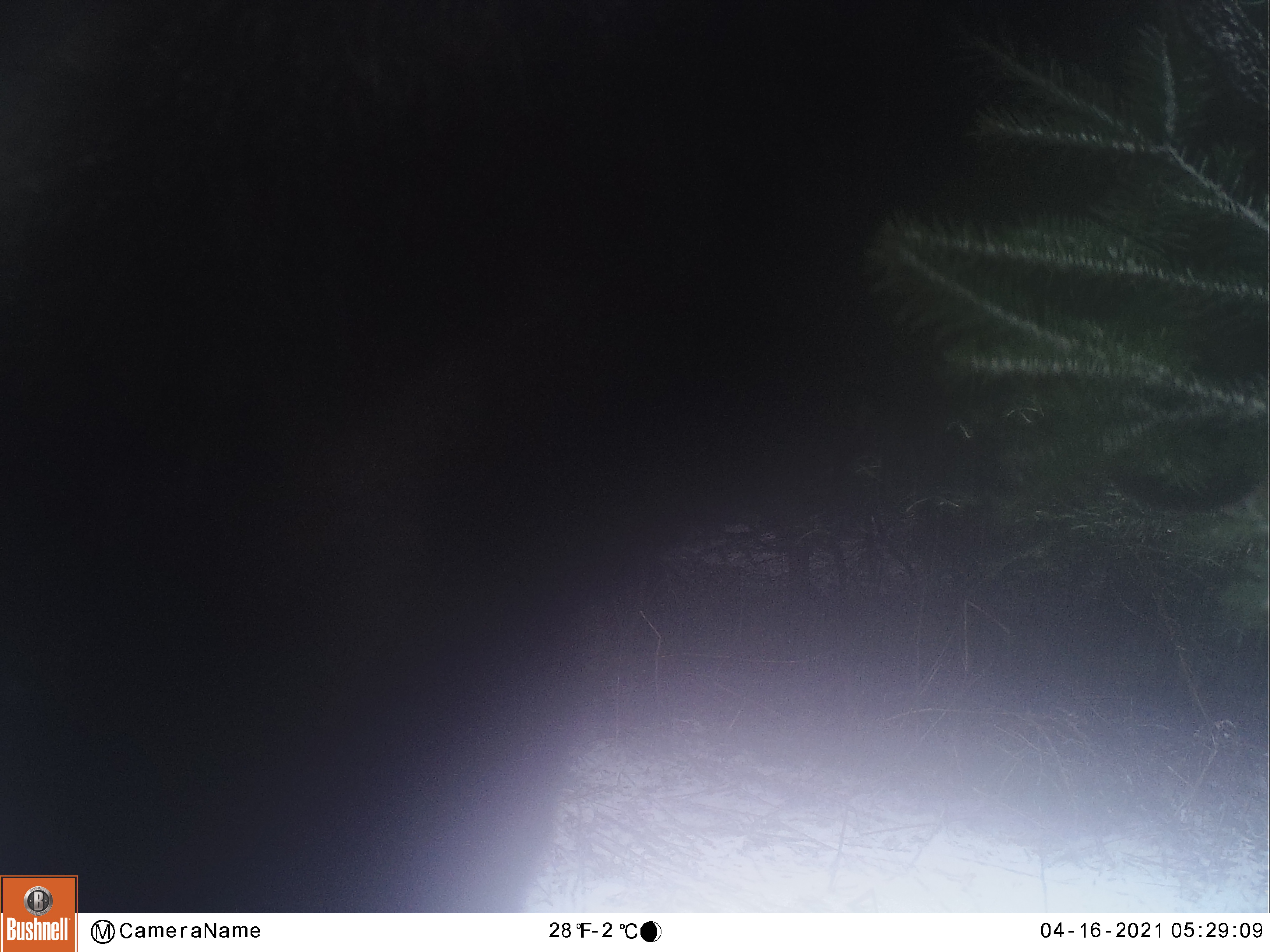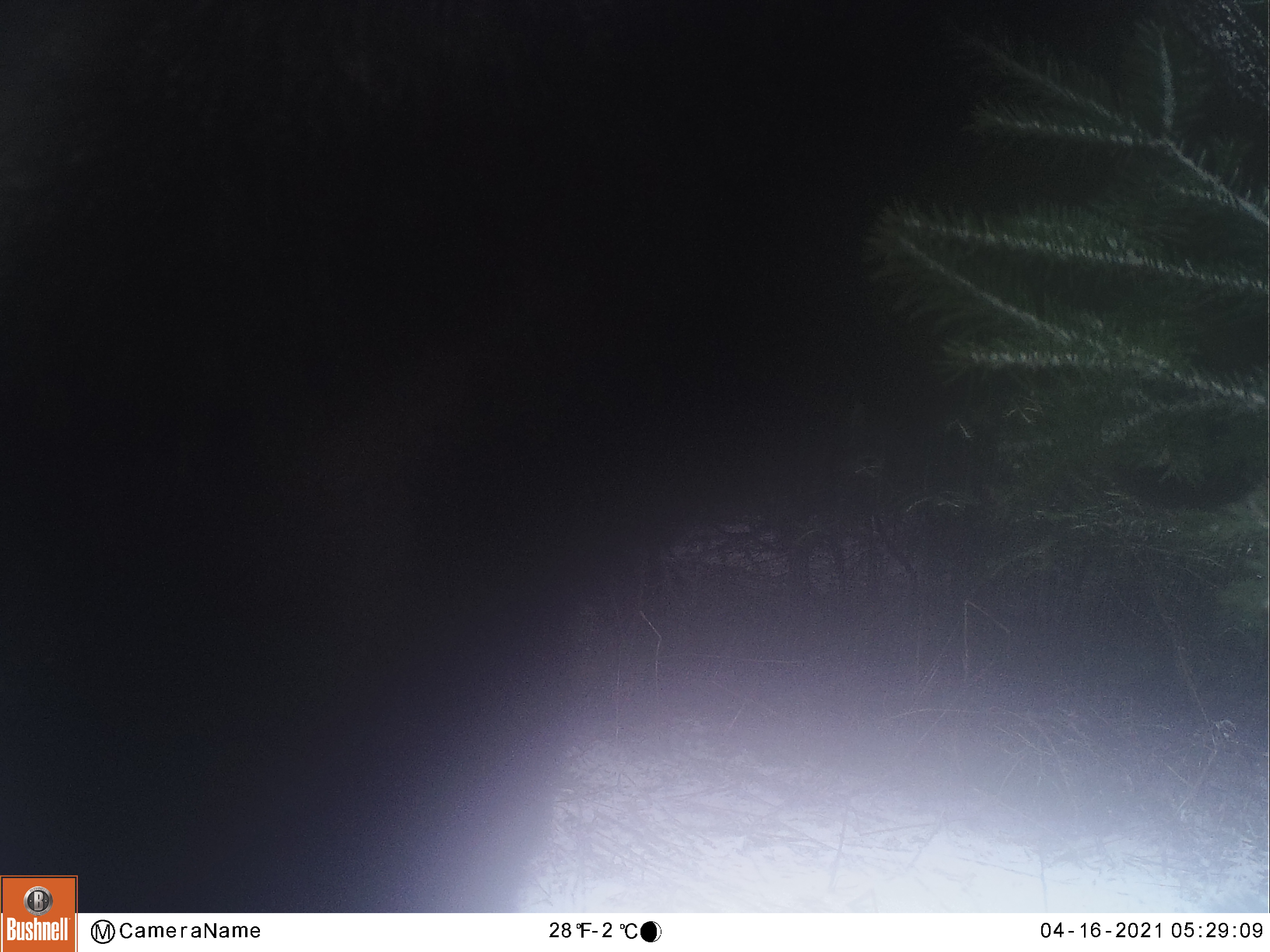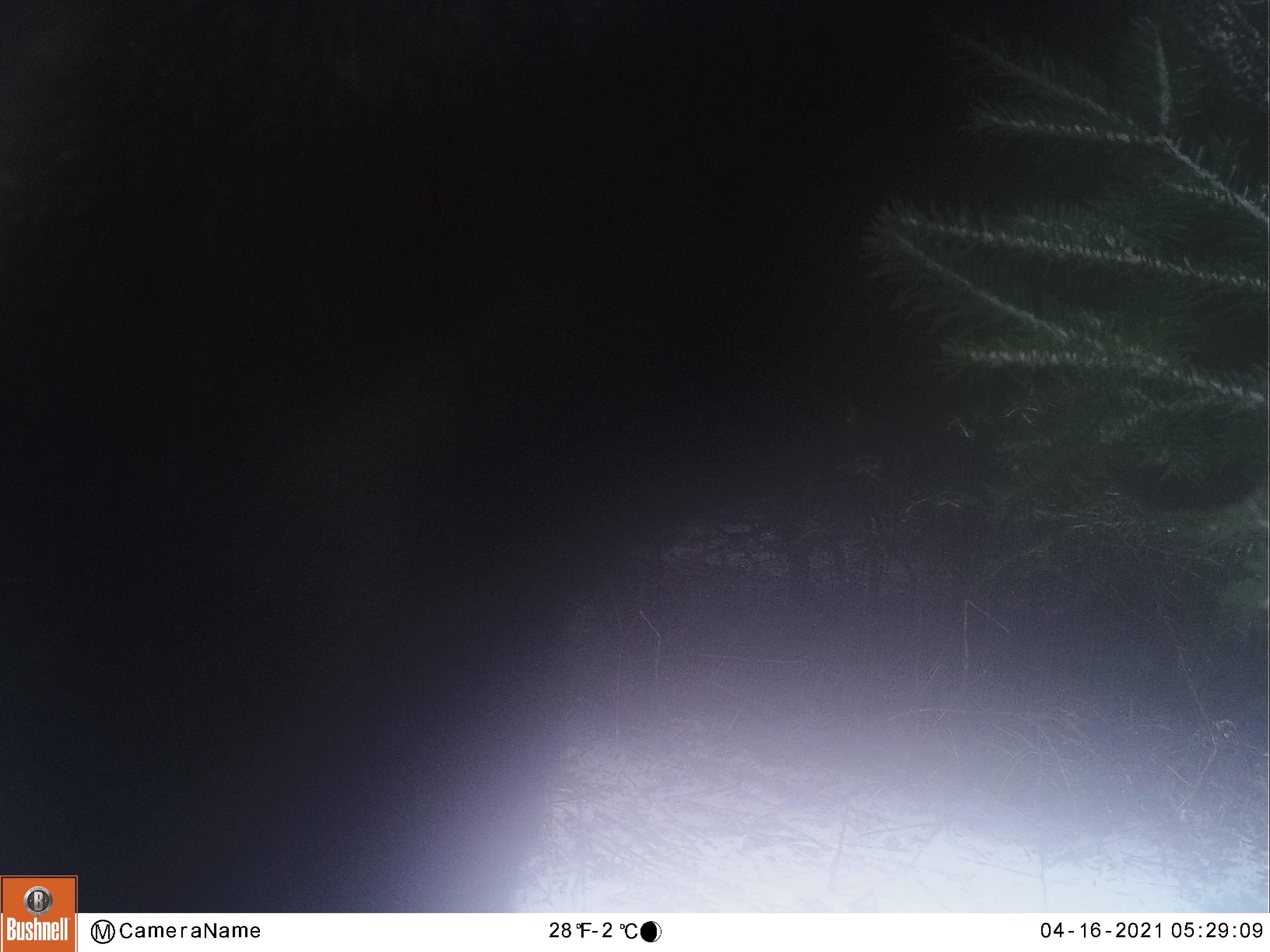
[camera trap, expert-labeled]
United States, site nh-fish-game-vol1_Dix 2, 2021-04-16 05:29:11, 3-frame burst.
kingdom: Animalia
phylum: Chordata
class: Mammalia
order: Artiodactyla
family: Cervidae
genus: Alces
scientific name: Alces alces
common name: moose